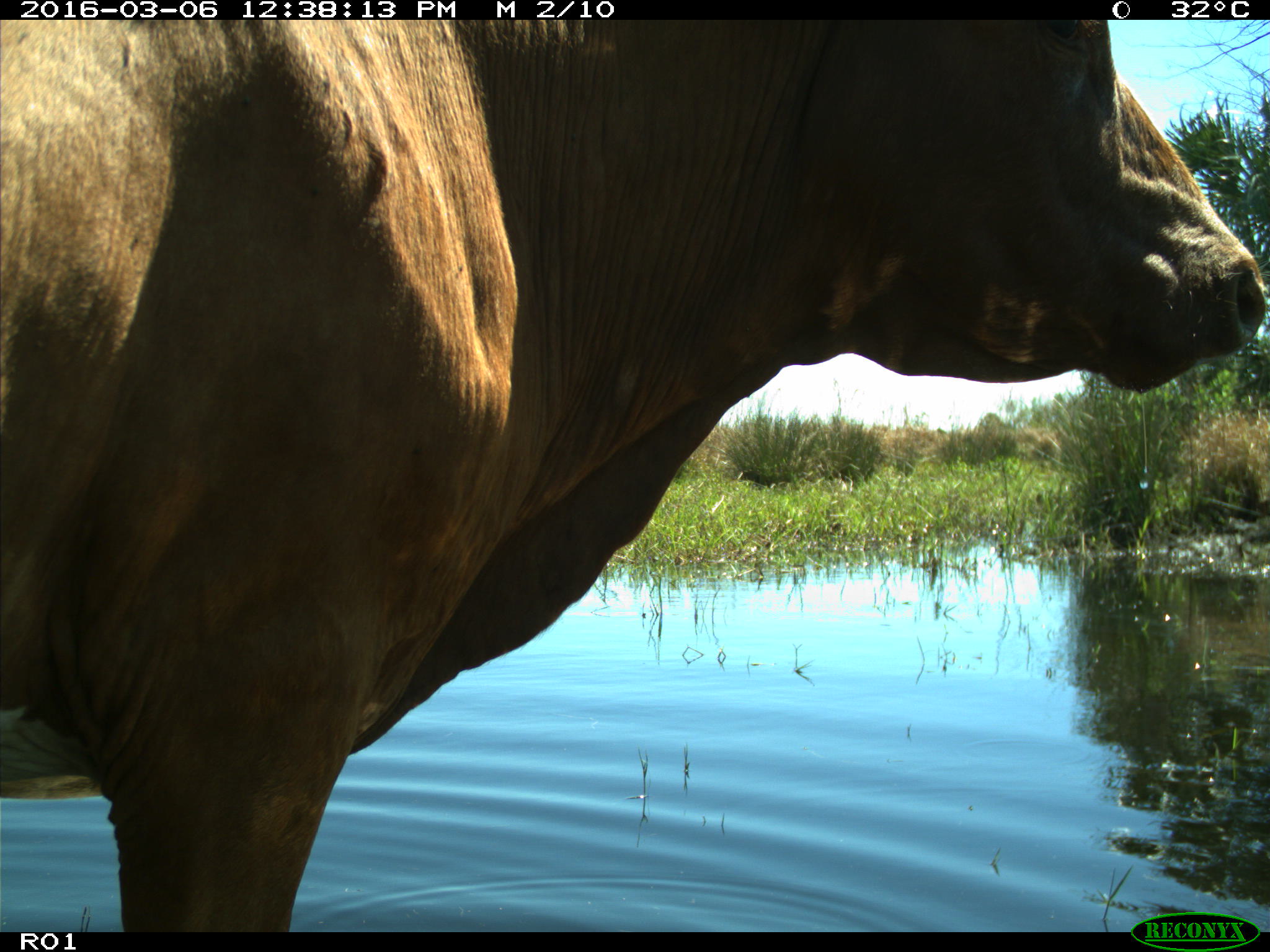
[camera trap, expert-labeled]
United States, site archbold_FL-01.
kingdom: Animalia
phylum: Chordata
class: Mammalia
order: Artiodactyla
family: Bovidae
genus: Bos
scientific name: Bos taurus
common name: domestic cow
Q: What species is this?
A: Bos taurus (domestic cow).